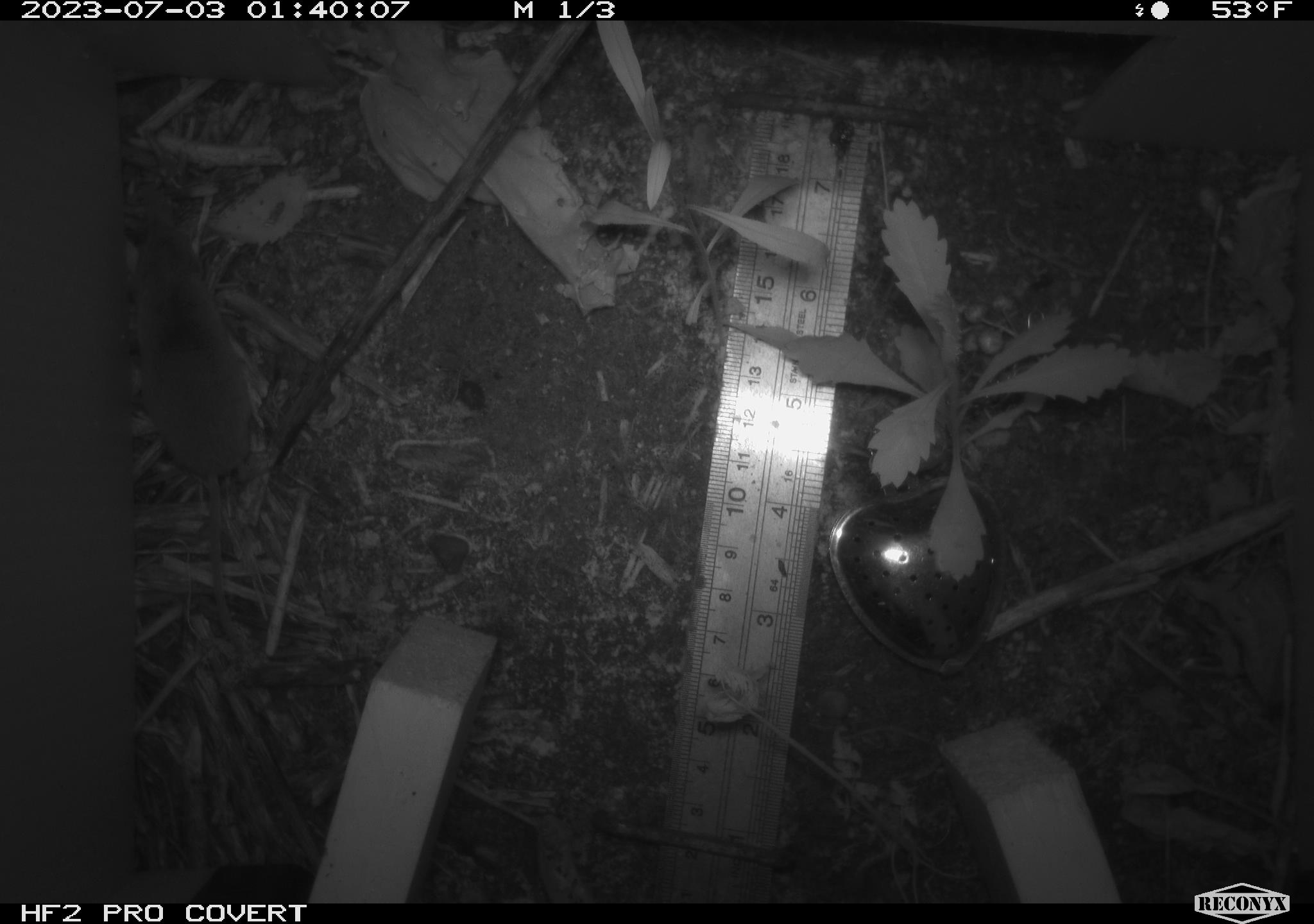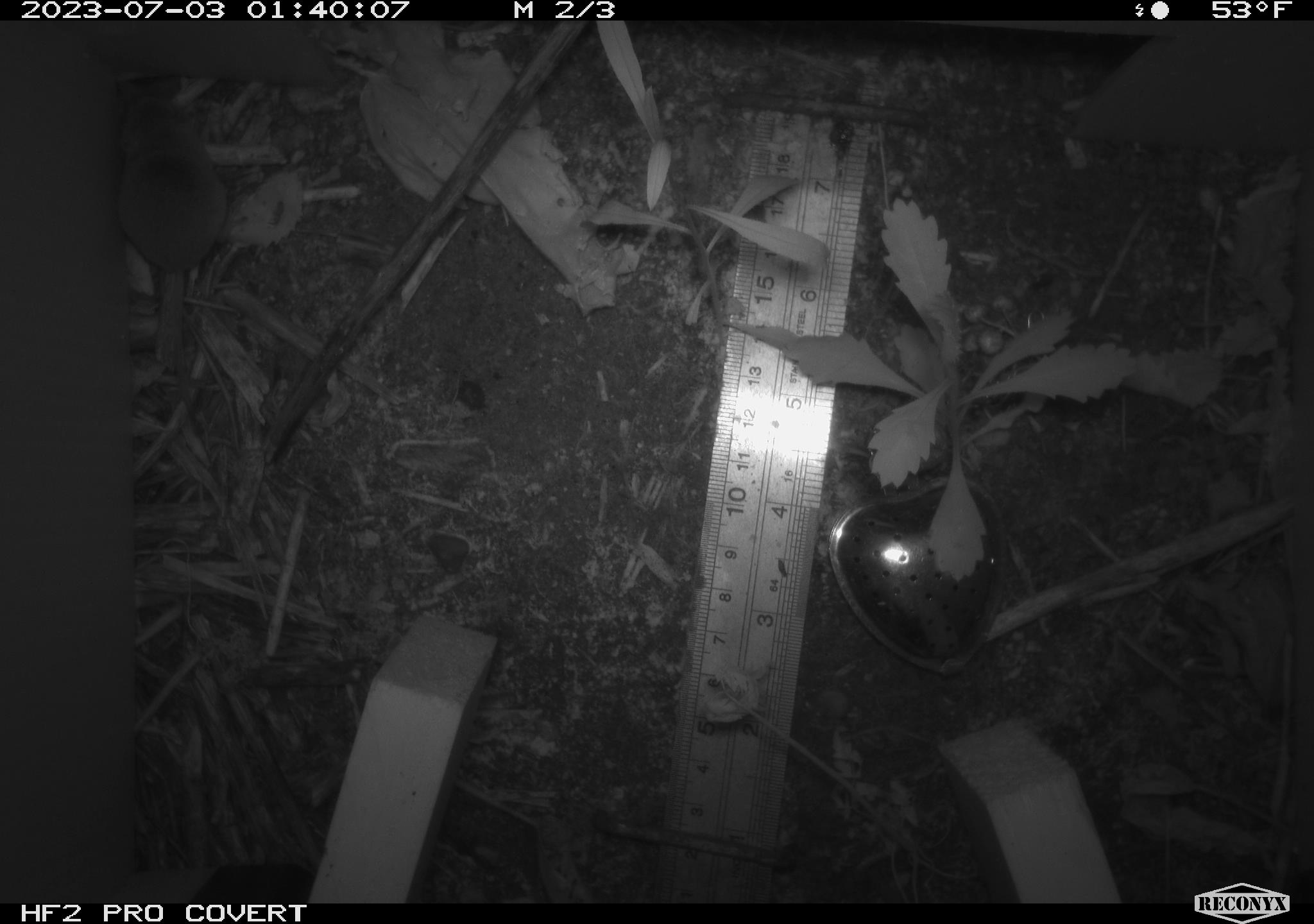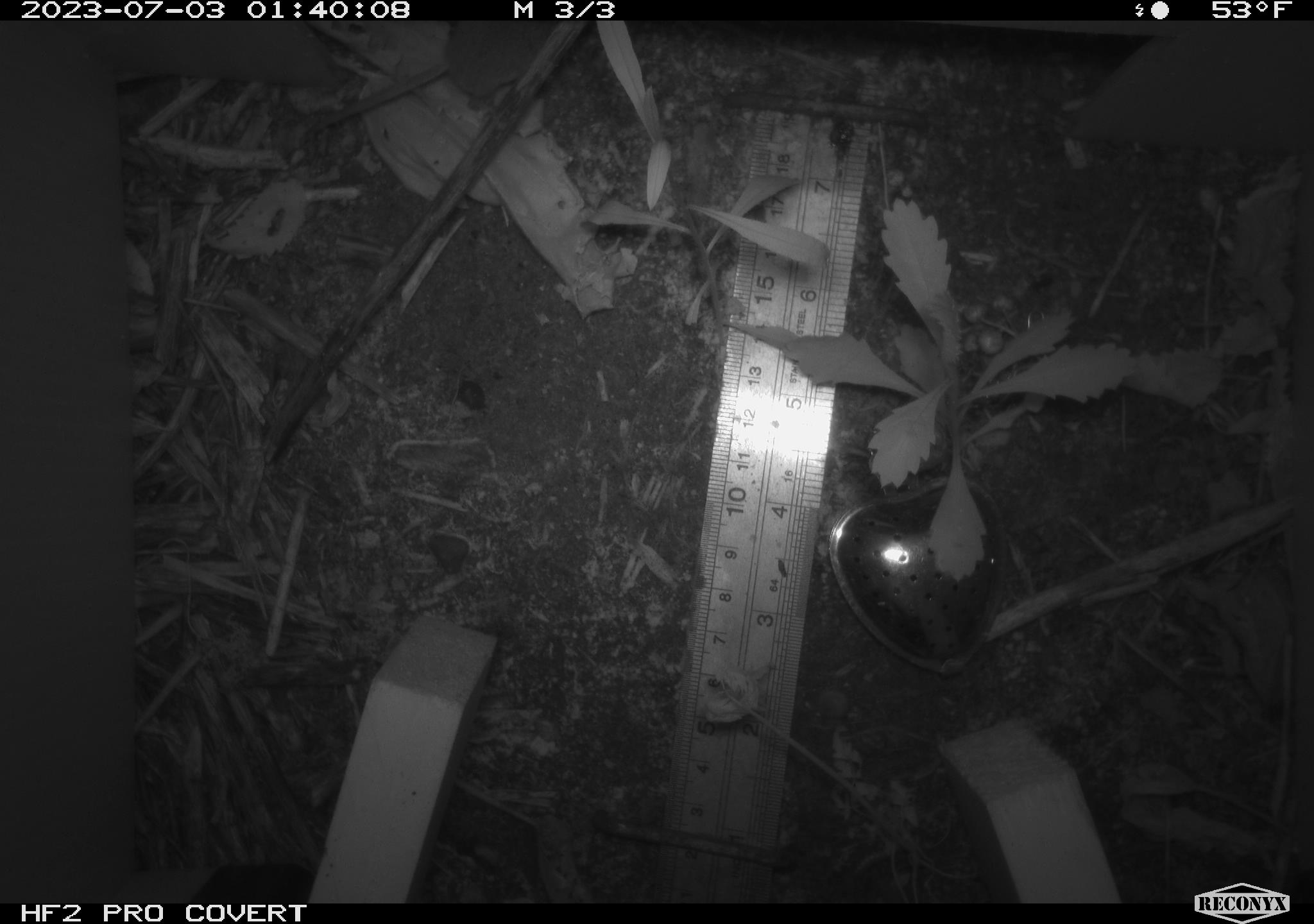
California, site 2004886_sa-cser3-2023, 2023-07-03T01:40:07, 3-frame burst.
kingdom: Animalia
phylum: Chordata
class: Mammalia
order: Eulipotyphla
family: Soricidae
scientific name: Soricidae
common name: shrews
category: soricidae family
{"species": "soricidae family (shrews) (Soricidae)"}